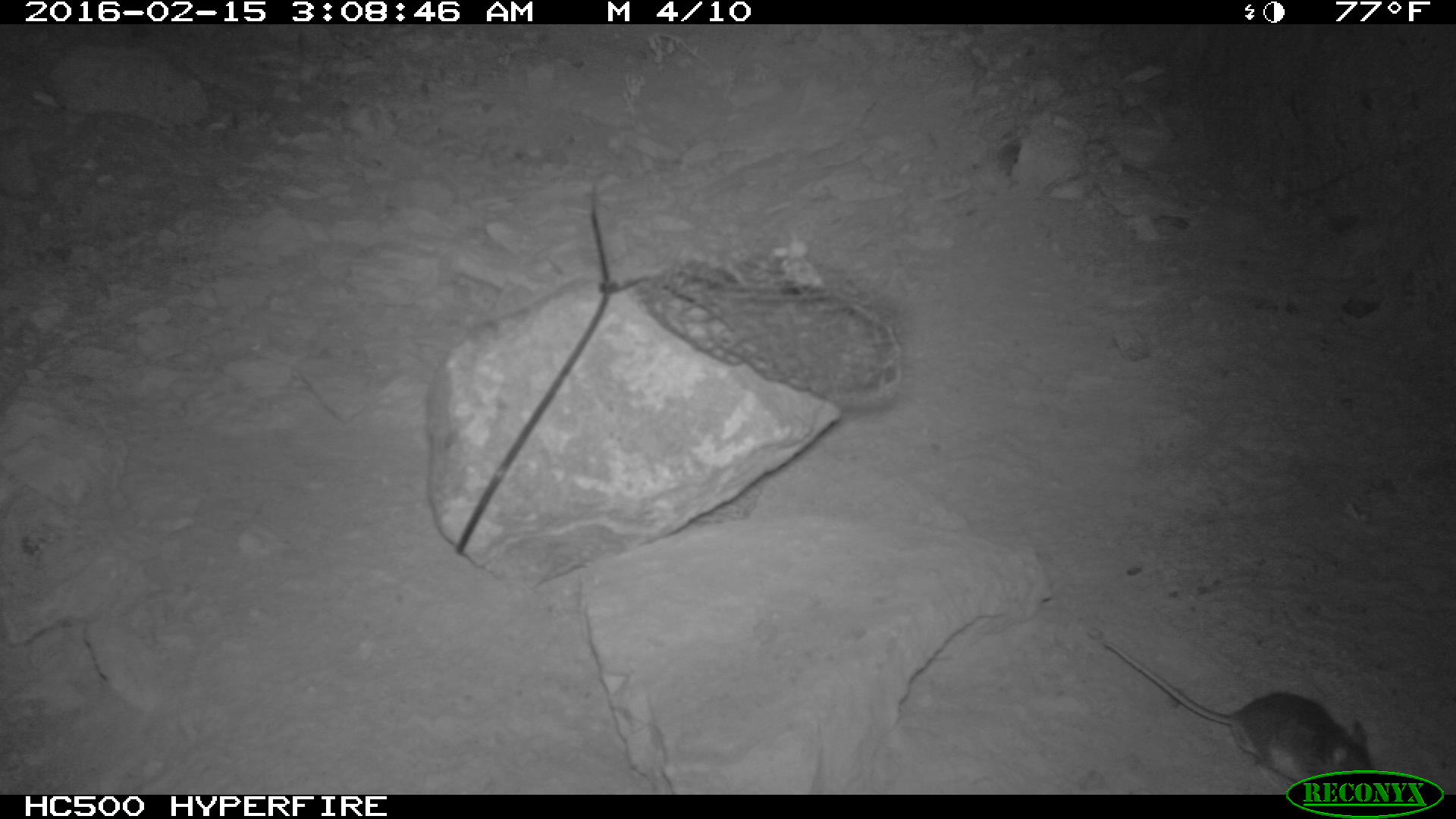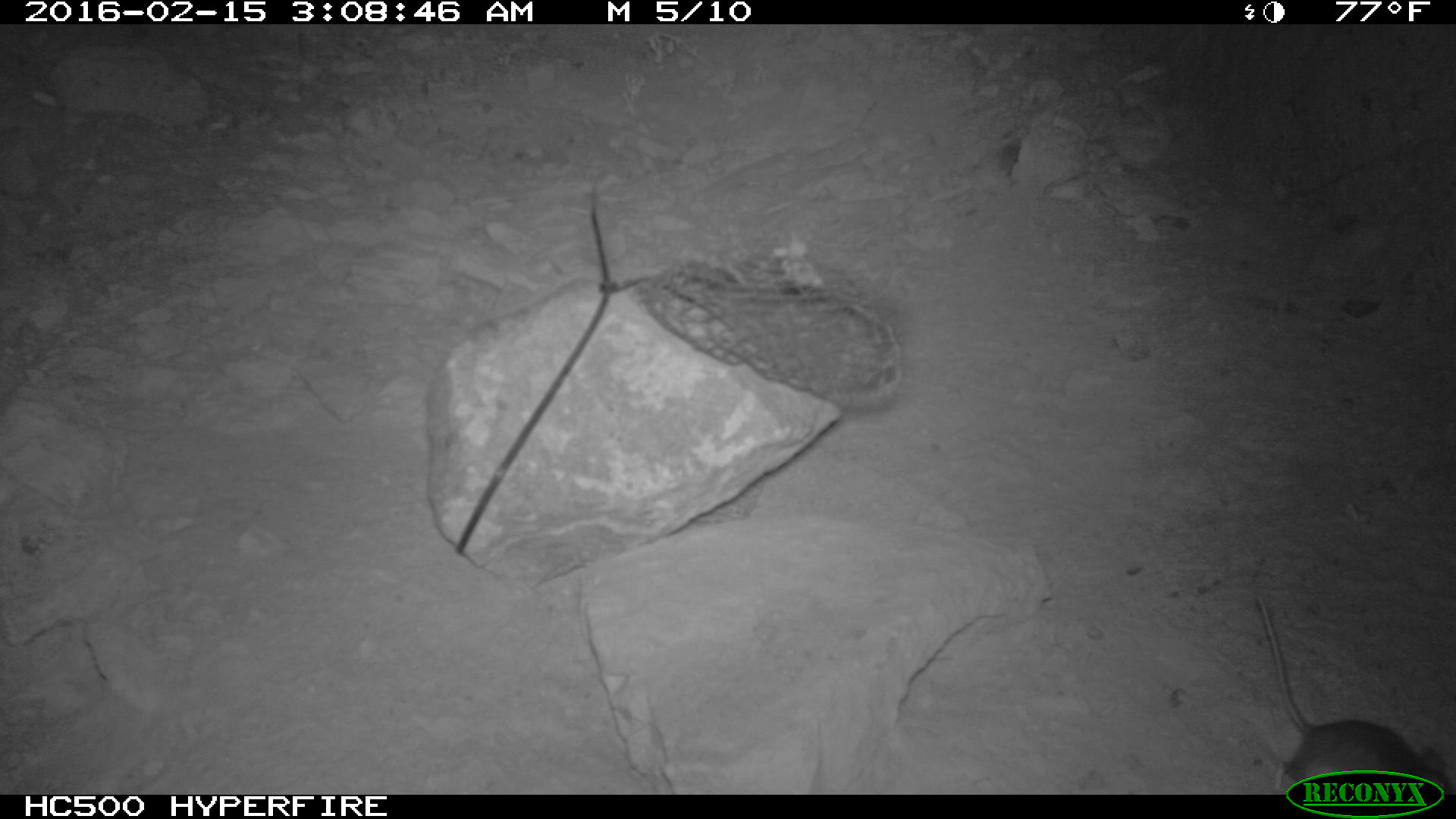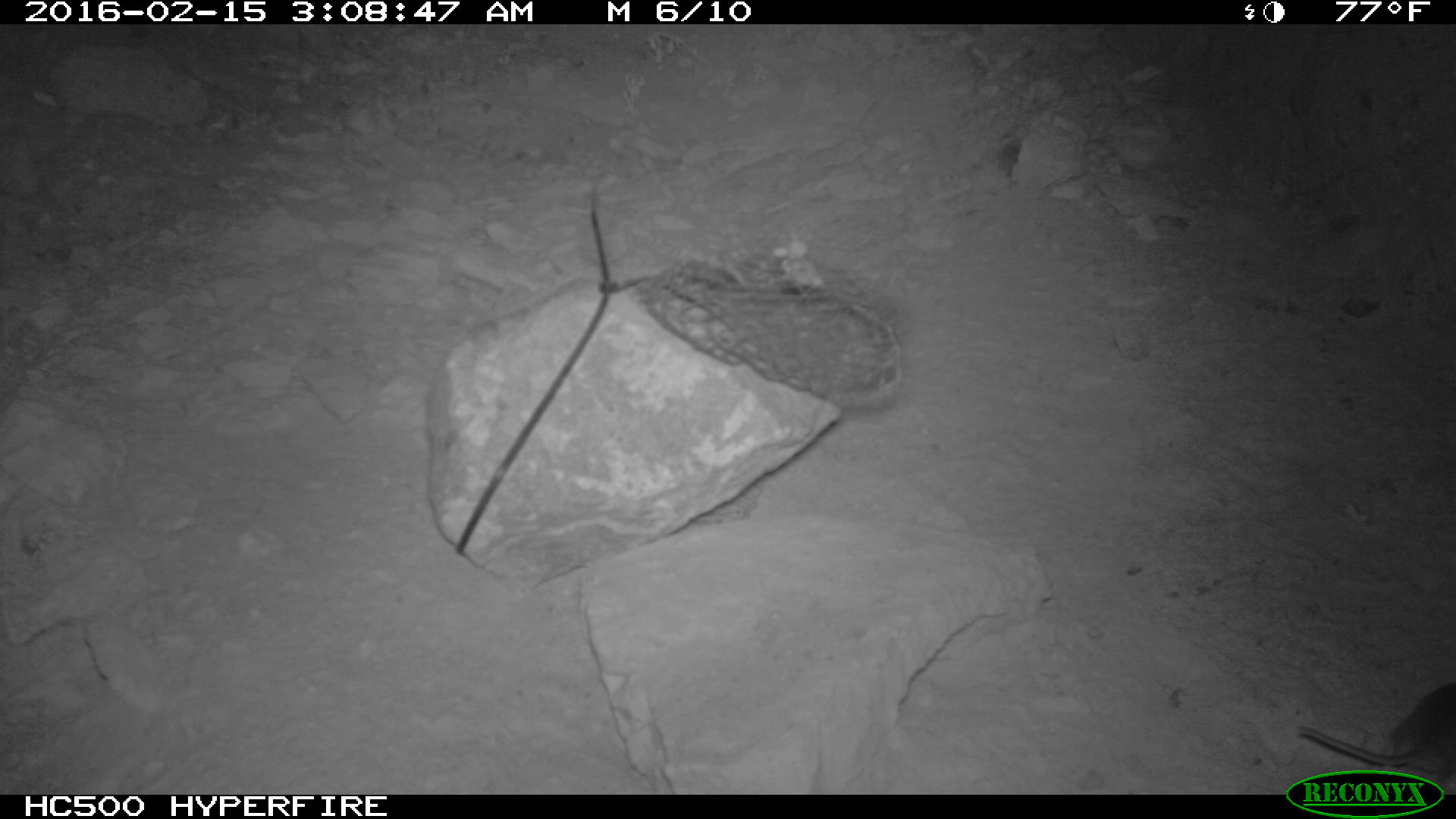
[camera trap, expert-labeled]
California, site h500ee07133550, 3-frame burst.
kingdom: Animalia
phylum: Chordata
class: Mammalia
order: Rodentia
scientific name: Rodentia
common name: rodent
Rodent (Rodentia).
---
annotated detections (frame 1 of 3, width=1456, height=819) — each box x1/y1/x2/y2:
rodent: 1102/639/1373/786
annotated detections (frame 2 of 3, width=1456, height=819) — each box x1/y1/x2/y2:
rodent: 1255/593/1451/792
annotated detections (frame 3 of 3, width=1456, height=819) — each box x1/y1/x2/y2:
rodent: 1293/682/1455/795